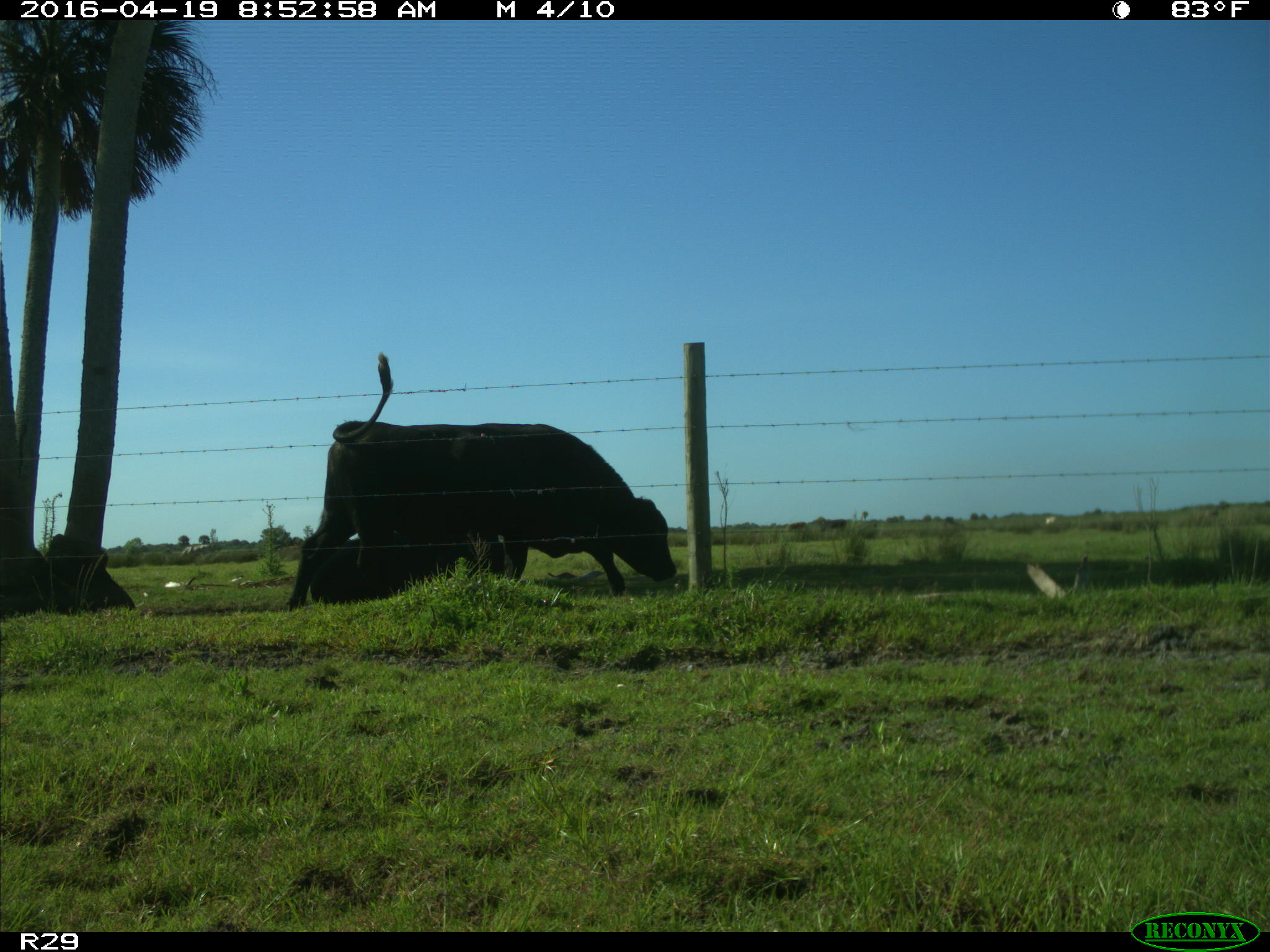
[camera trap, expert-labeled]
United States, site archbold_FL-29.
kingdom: Animalia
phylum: Chordata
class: Mammalia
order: Artiodactyla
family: Bovidae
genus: Bos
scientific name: Bos taurus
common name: domestic cow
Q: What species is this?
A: Bos taurus (domestic cow).